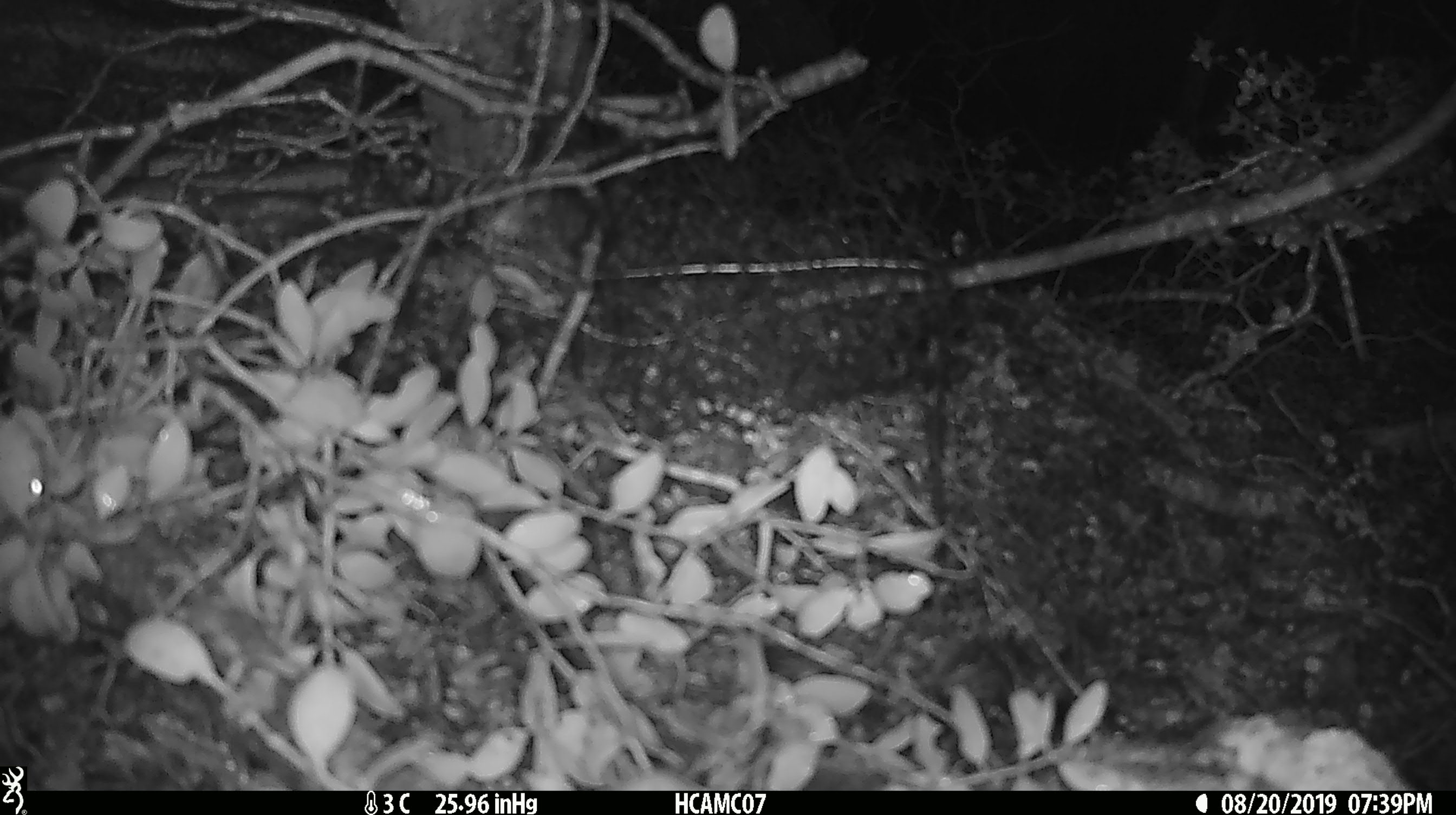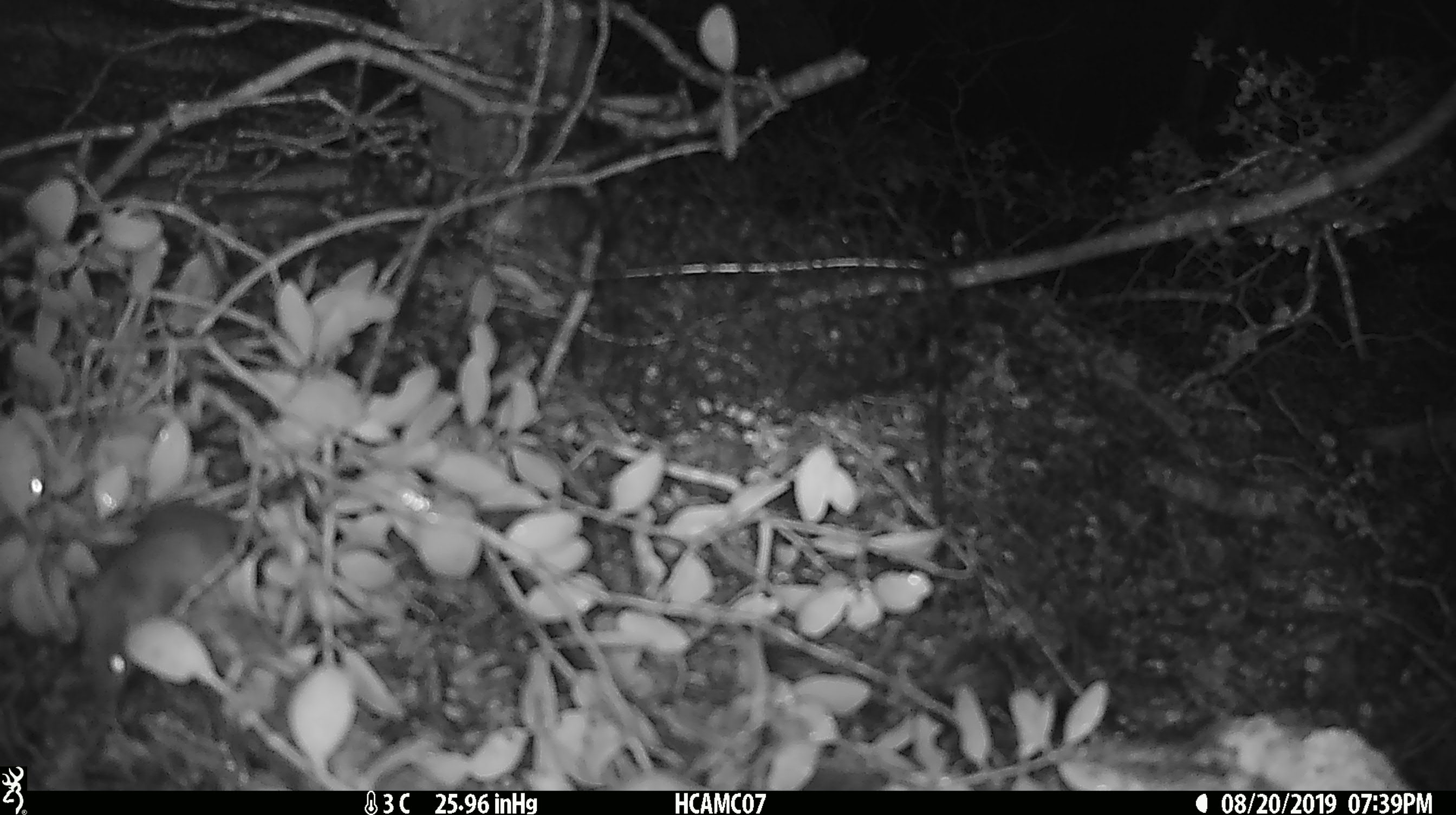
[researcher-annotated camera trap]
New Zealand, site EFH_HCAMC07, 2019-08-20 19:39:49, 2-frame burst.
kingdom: Animalia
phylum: Chordata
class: Mammalia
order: Rodentia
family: Muridae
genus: Mus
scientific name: Mus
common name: mouse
Mouse (Mus).